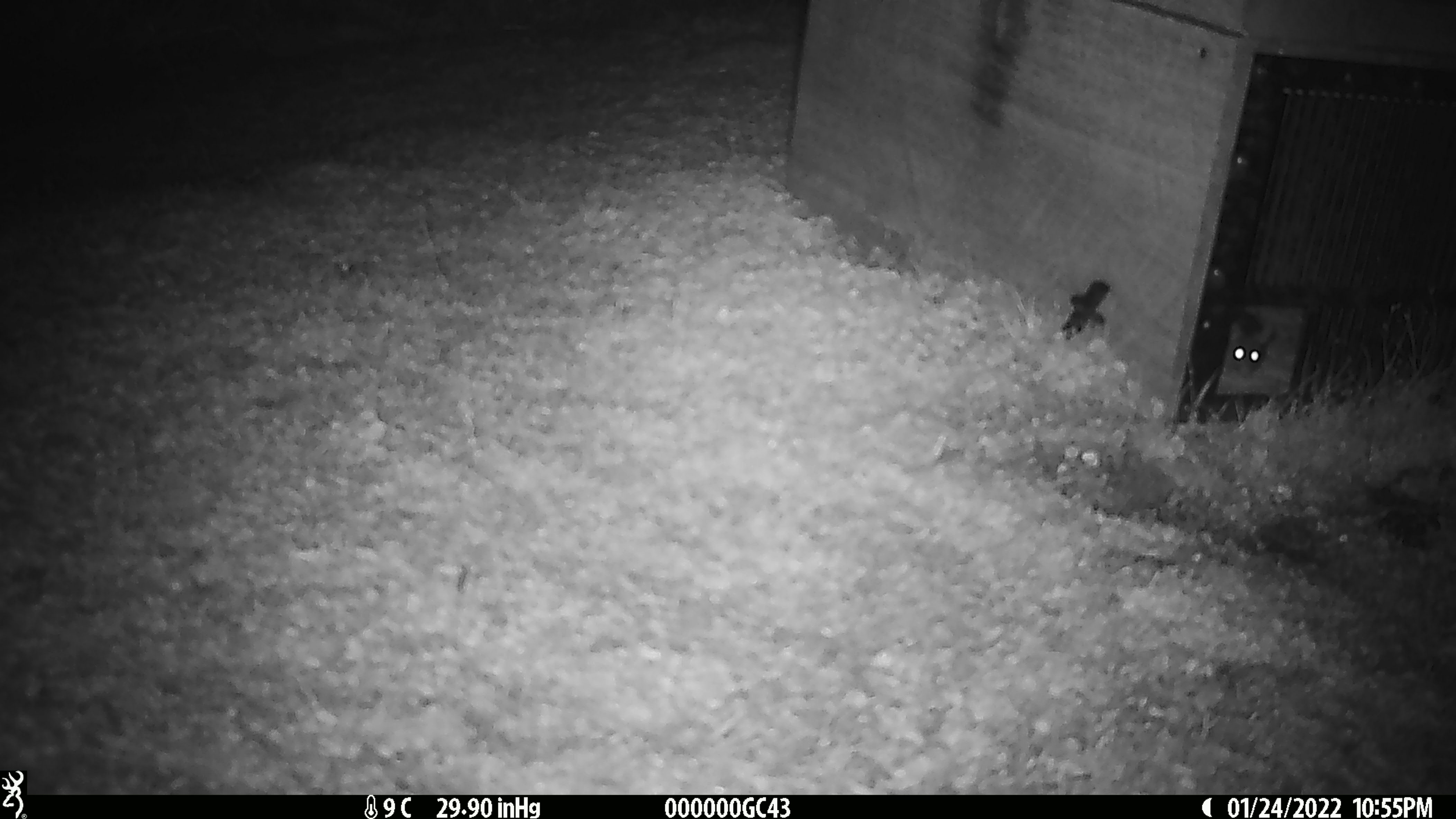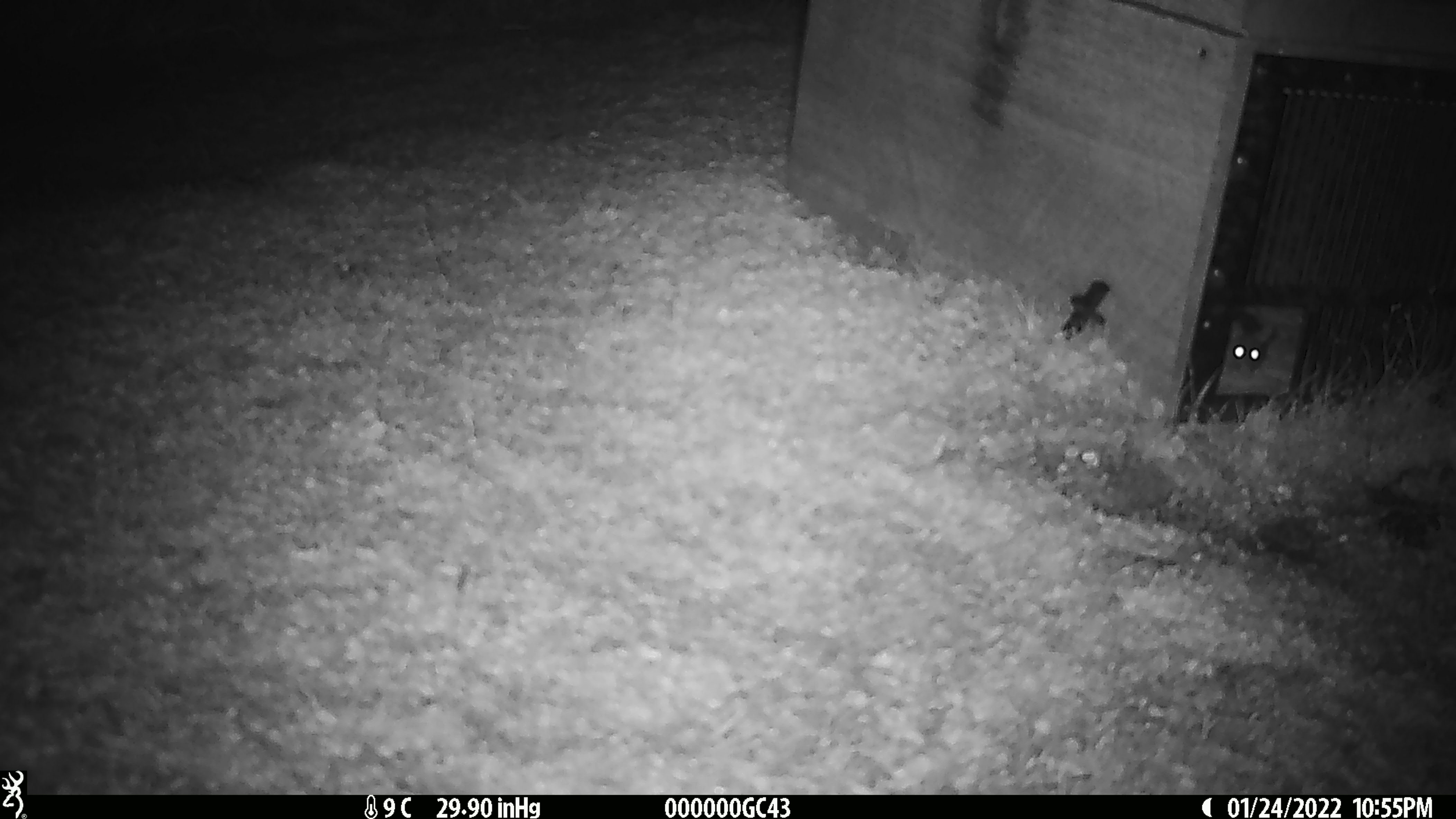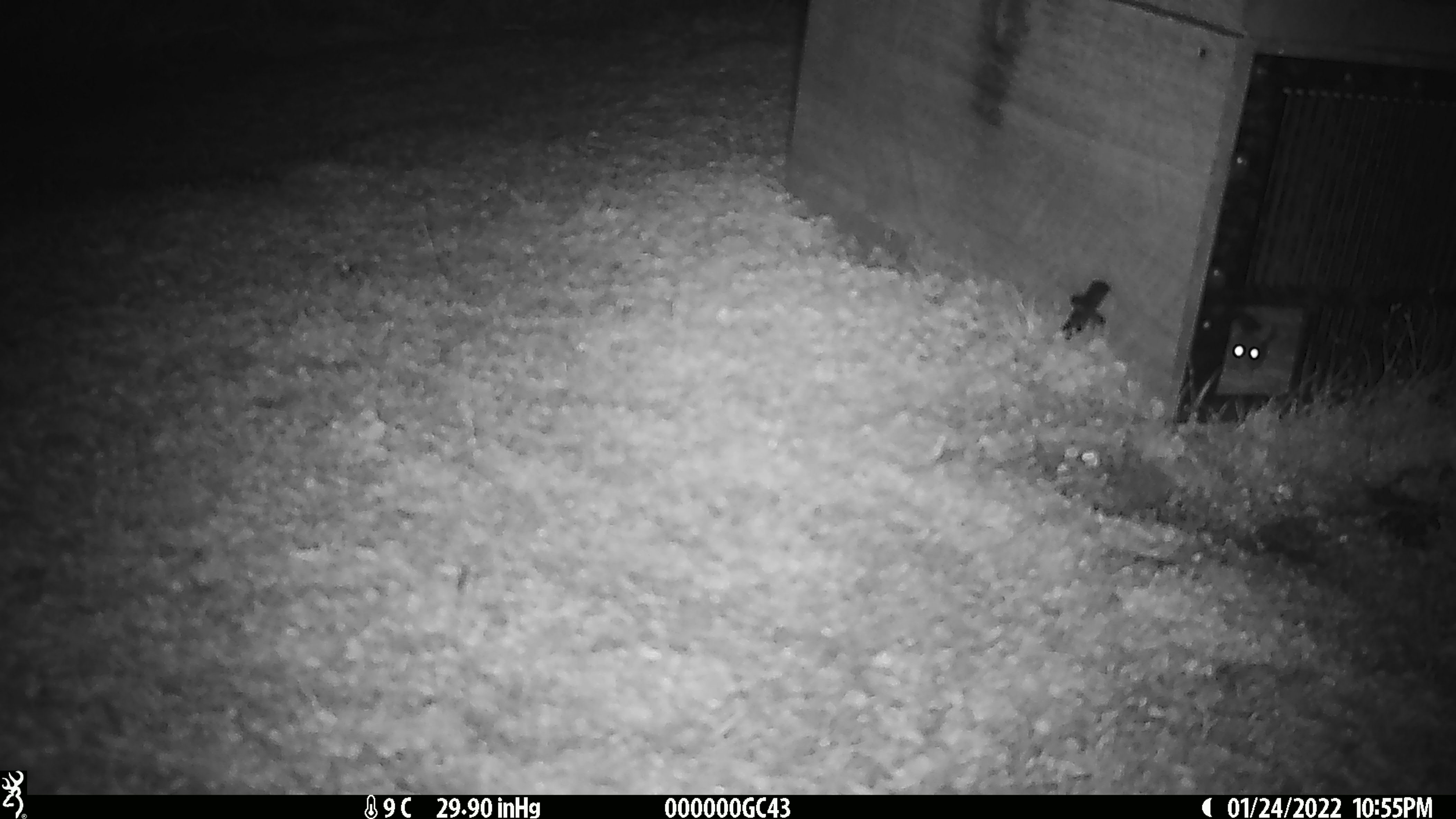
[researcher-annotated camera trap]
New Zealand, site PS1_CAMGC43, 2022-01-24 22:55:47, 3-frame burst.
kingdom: Animalia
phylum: Chordata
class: Mammalia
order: Rodentia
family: Muridae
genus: Mus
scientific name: Mus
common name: mouse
Mouse (Mus).